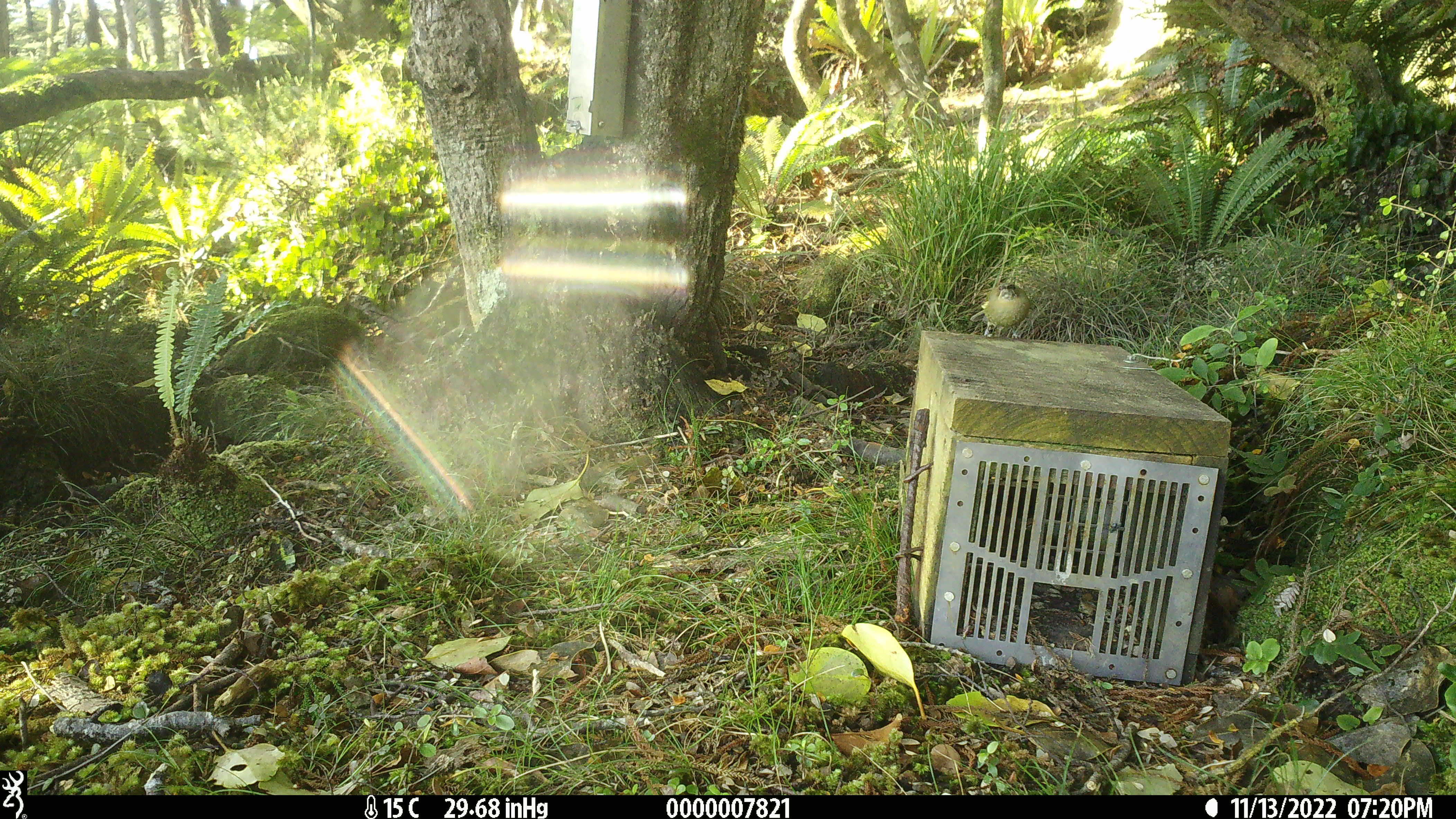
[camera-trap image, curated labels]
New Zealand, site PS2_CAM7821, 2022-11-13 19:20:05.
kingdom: Animalia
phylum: Chordata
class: Aves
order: Passeriformes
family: Meliphagidae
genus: Anthornis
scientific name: Anthornis melanura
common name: new zealand bellbird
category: bellbird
Bellbird (new zealand bellbird) (Anthornis melanura).